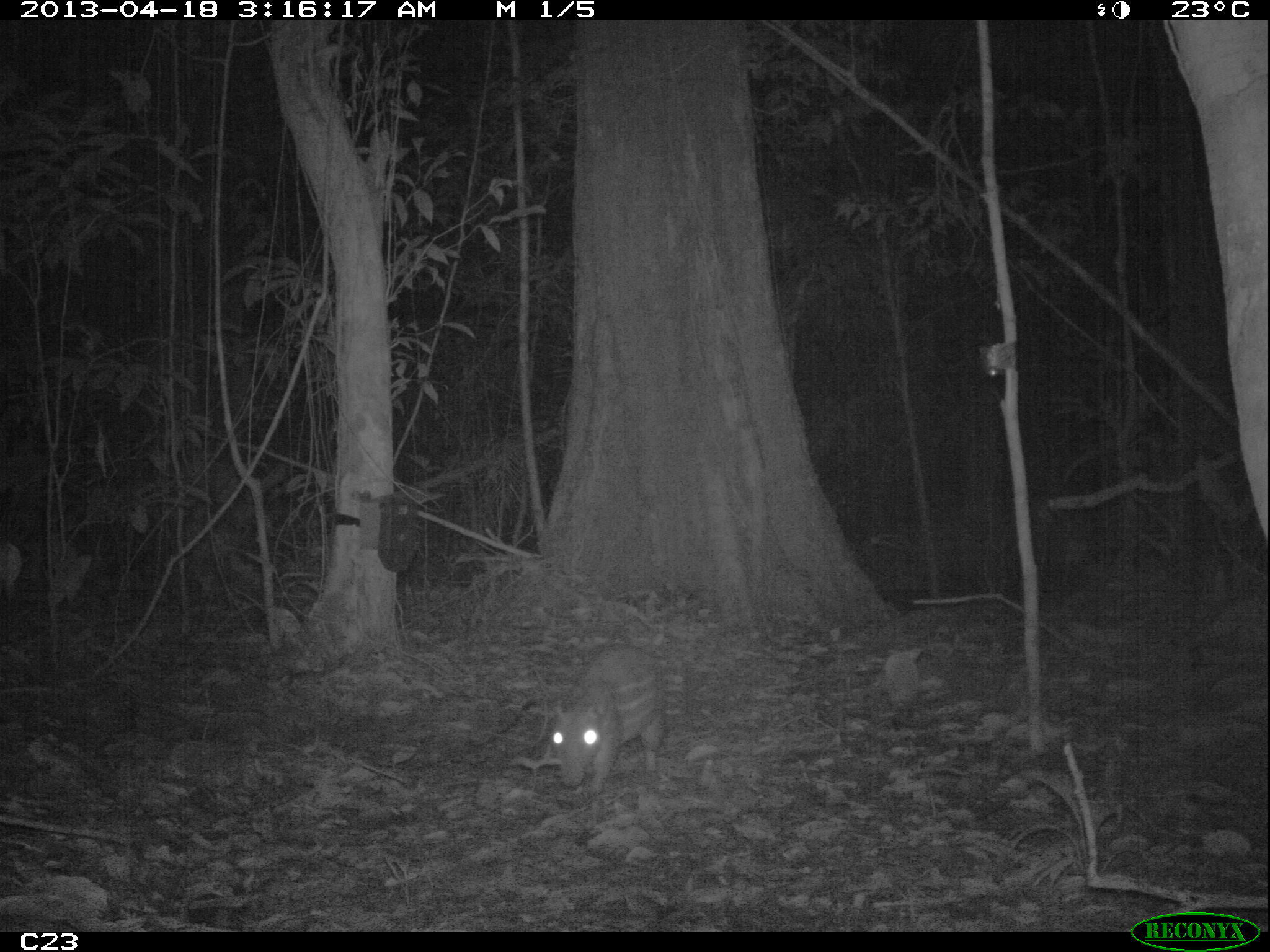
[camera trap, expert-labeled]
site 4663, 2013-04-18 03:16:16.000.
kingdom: Animalia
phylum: Chordata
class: Mammalia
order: Rodentia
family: Cuniculidae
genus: Cuniculus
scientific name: Cuniculus paca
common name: spotted paca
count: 1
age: adult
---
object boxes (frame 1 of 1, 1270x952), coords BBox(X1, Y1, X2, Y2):
cuniculus paca: BBox(548, 642, 667, 797)